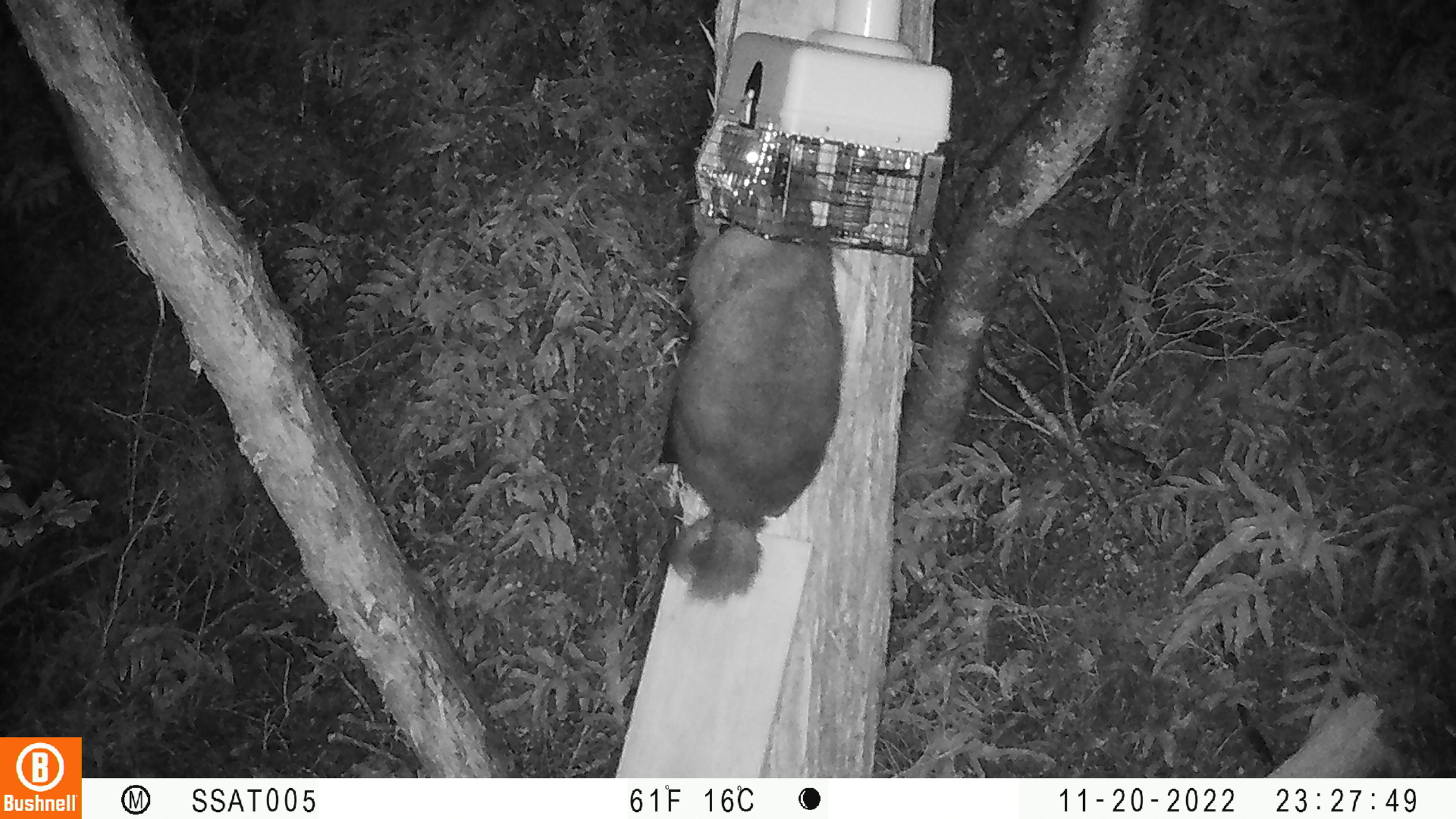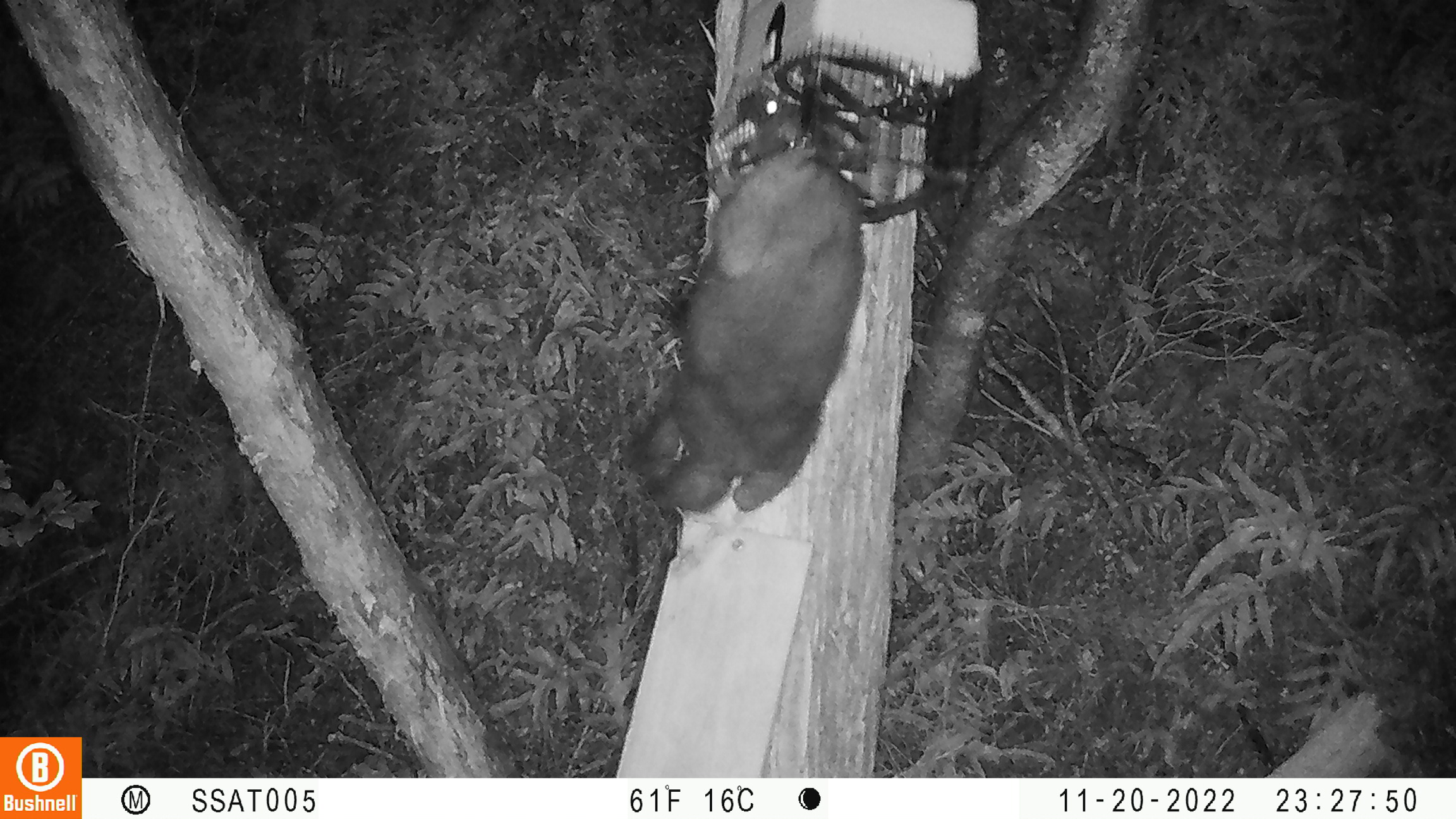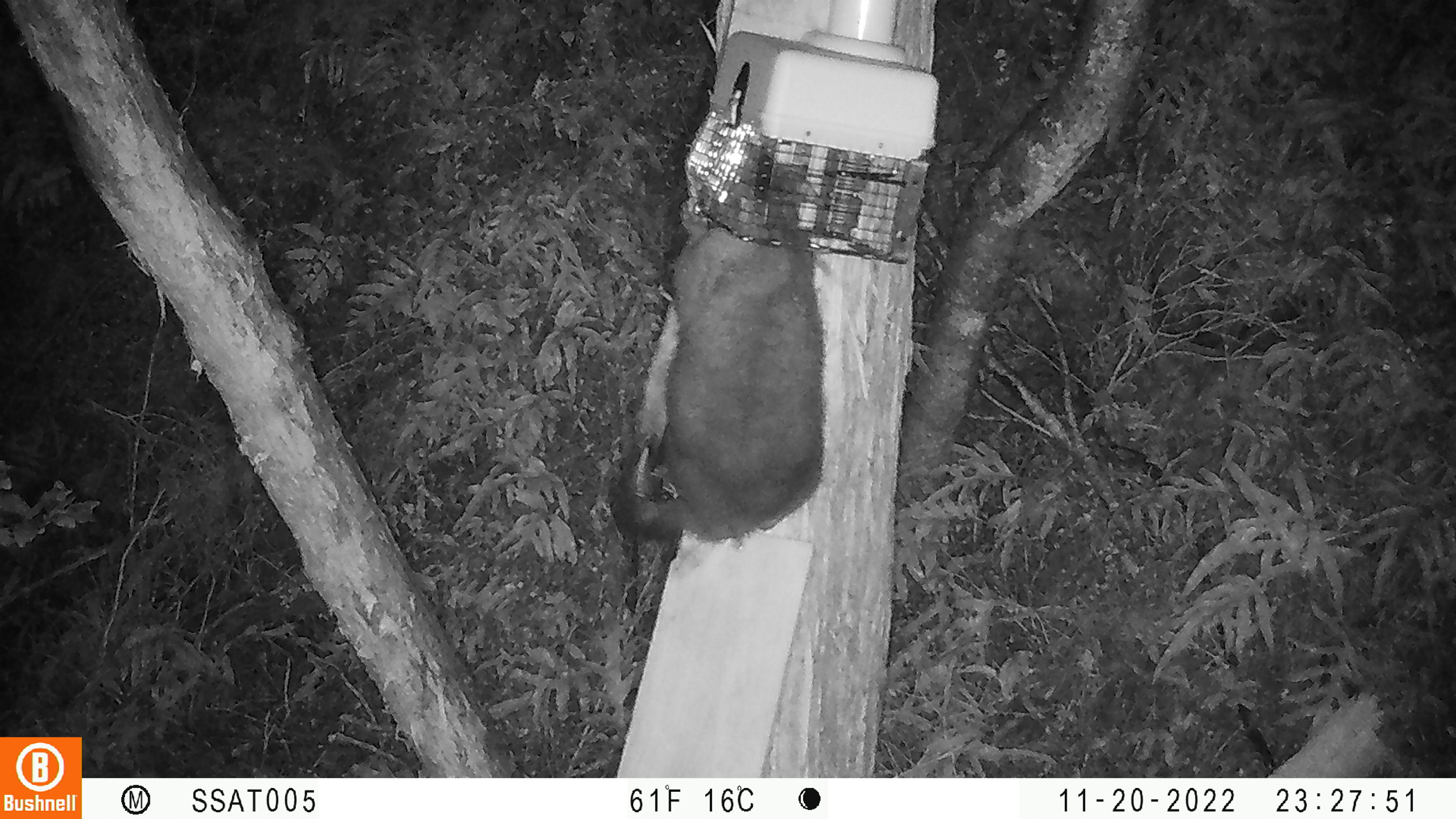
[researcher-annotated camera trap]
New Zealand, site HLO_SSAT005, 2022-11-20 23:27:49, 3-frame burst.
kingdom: Animalia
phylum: Chordata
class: Mammalia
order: Diprotodontia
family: Phalangeridae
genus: Trichosurus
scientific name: Trichosurus vulpecula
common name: common brushtail possum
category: possum